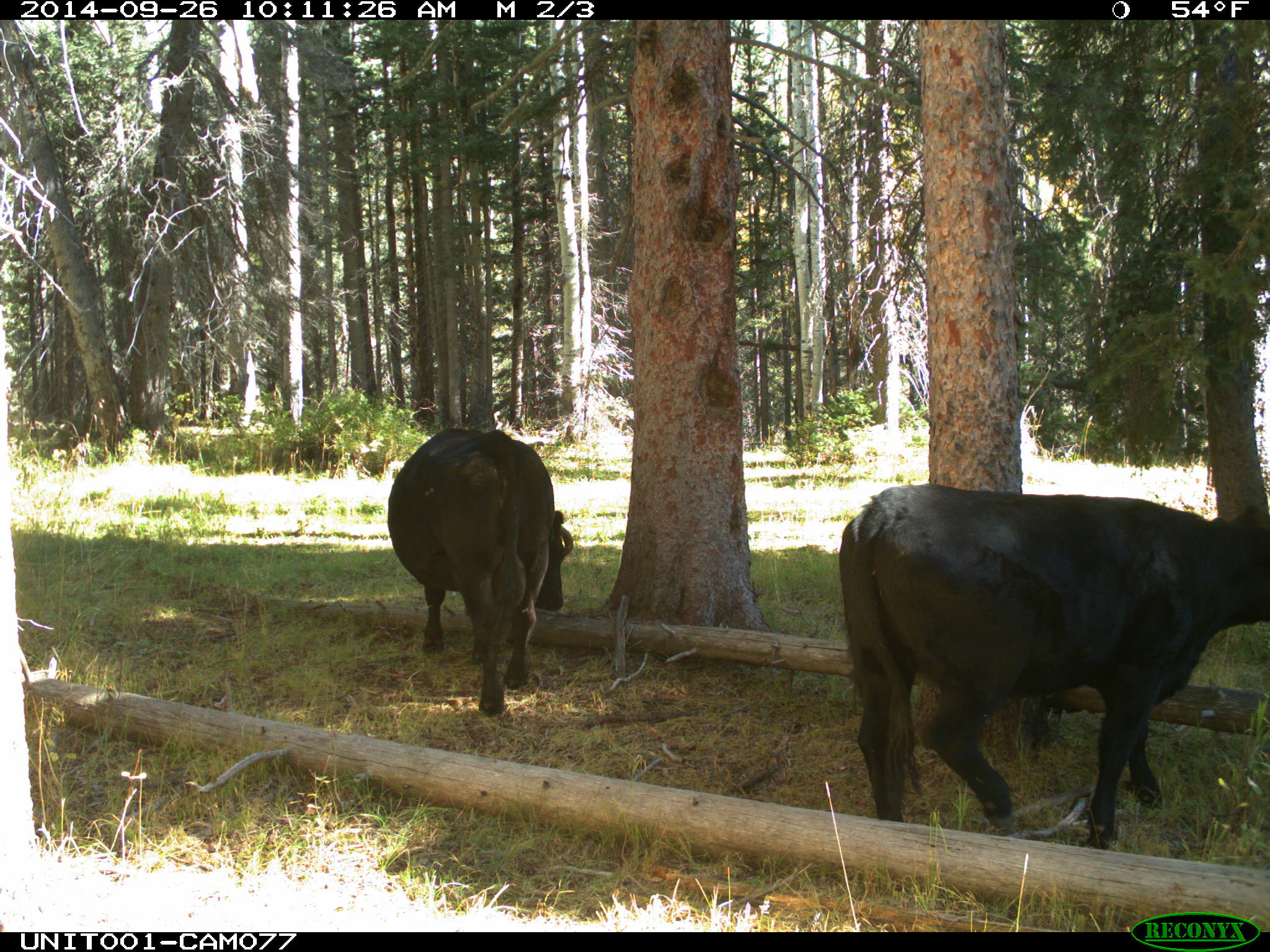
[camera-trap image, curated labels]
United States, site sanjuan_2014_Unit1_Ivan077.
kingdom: Animalia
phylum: Chordata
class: Mammalia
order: Artiodactyla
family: Bovidae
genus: Bos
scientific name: Bos taurus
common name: domestic cow